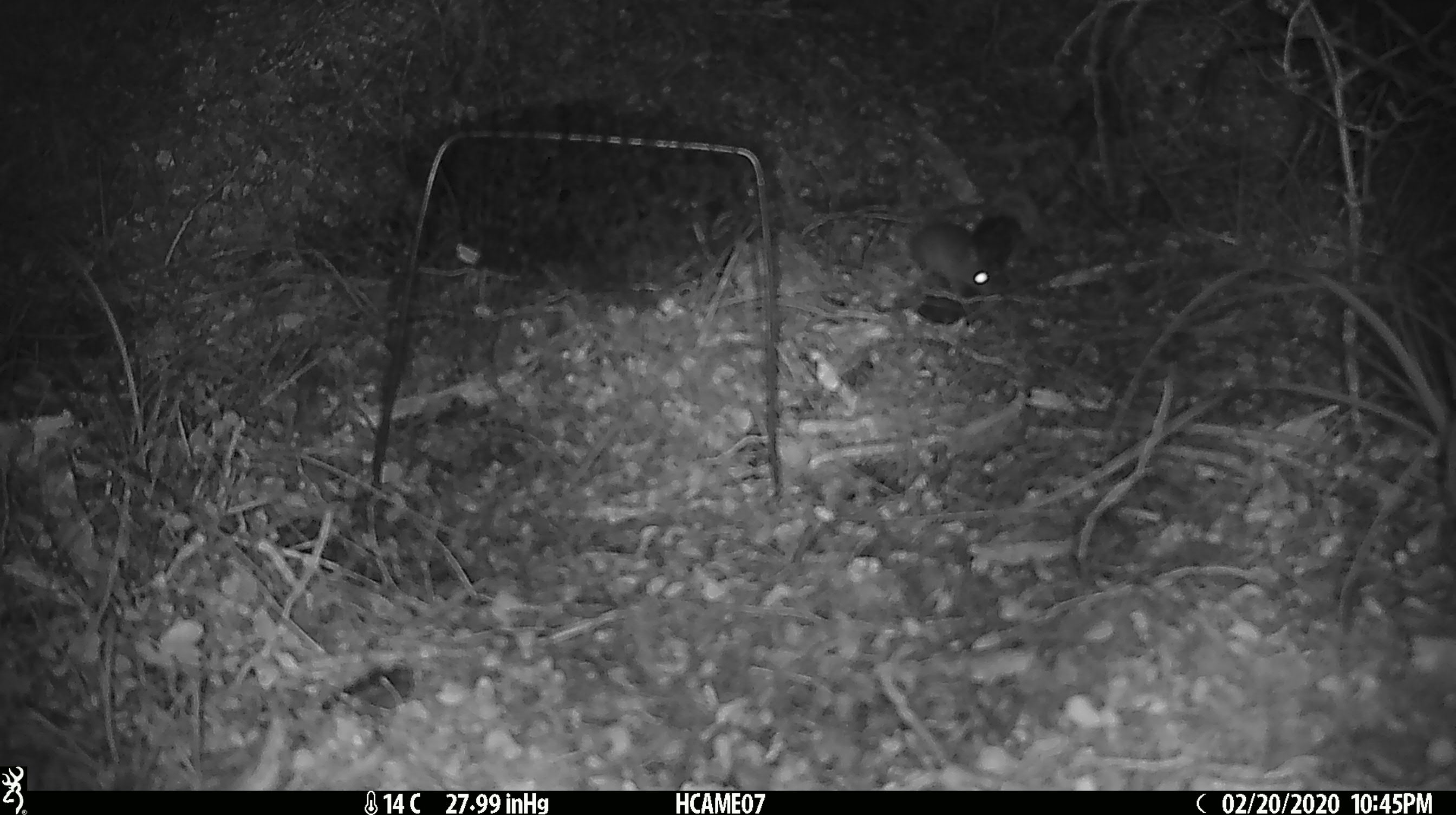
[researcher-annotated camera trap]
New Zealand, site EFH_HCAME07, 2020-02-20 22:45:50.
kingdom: Animalia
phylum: Chordata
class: Mammalia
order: Rodentia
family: Muridae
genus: Mus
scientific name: Mus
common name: mouse